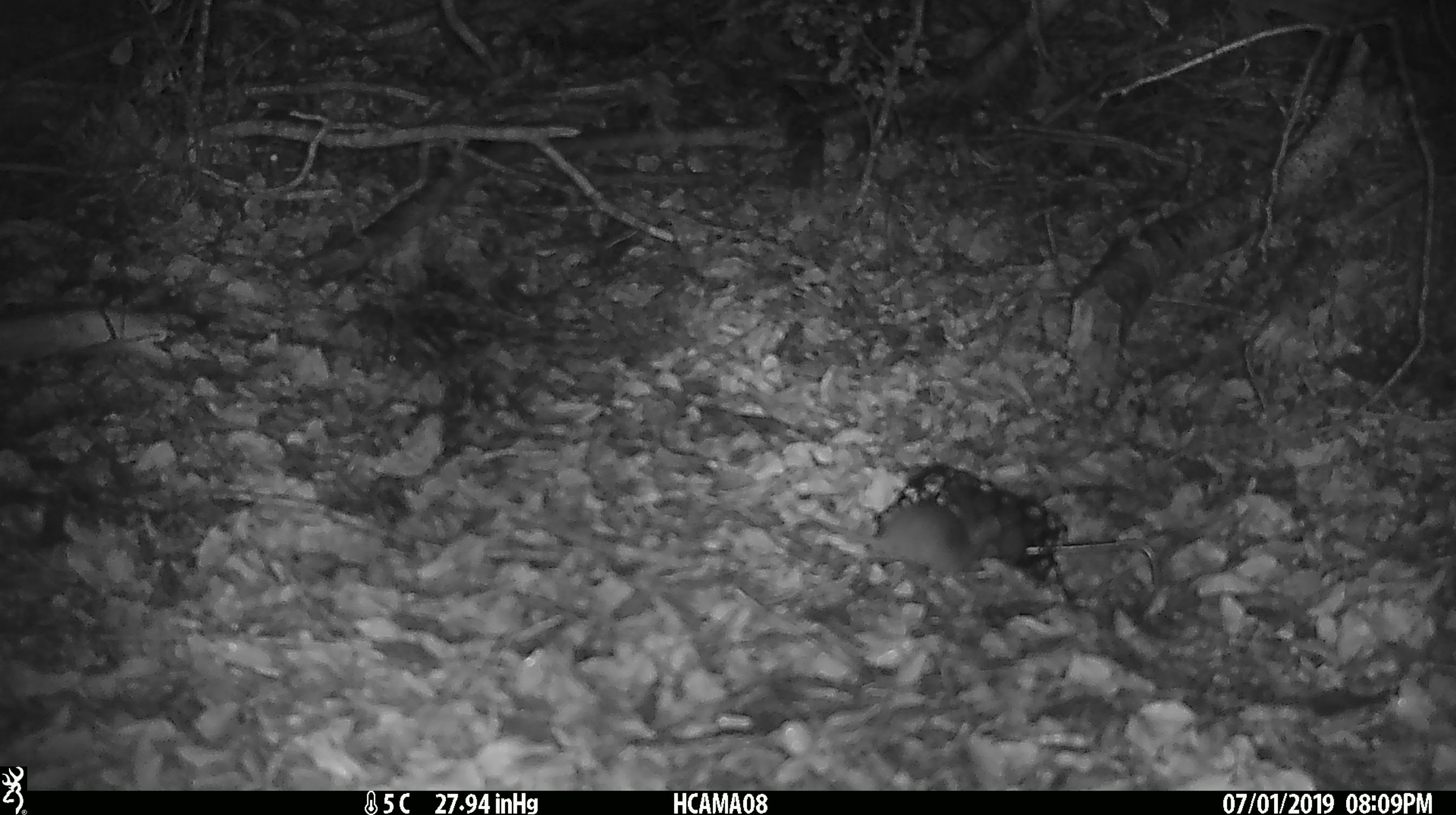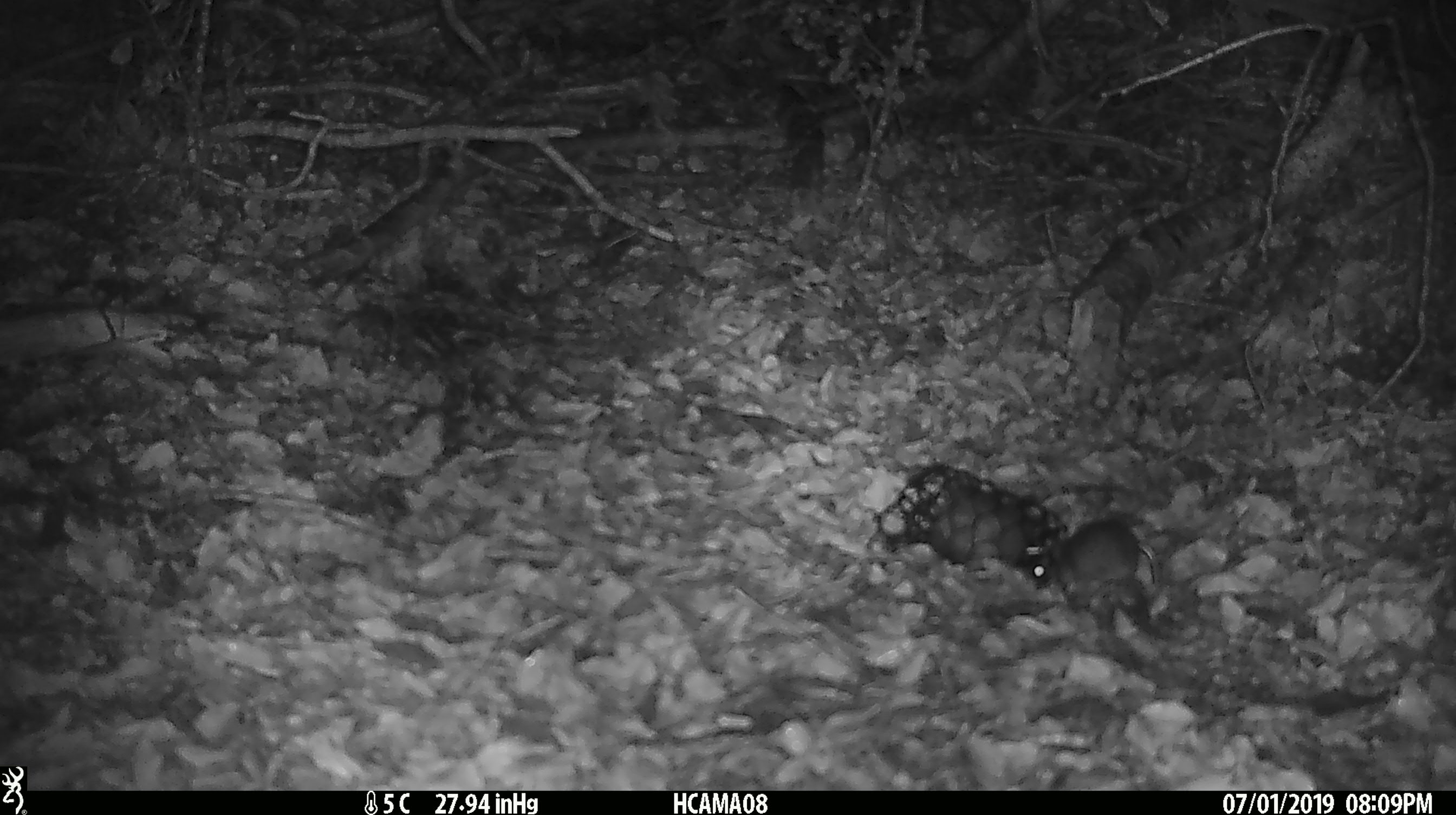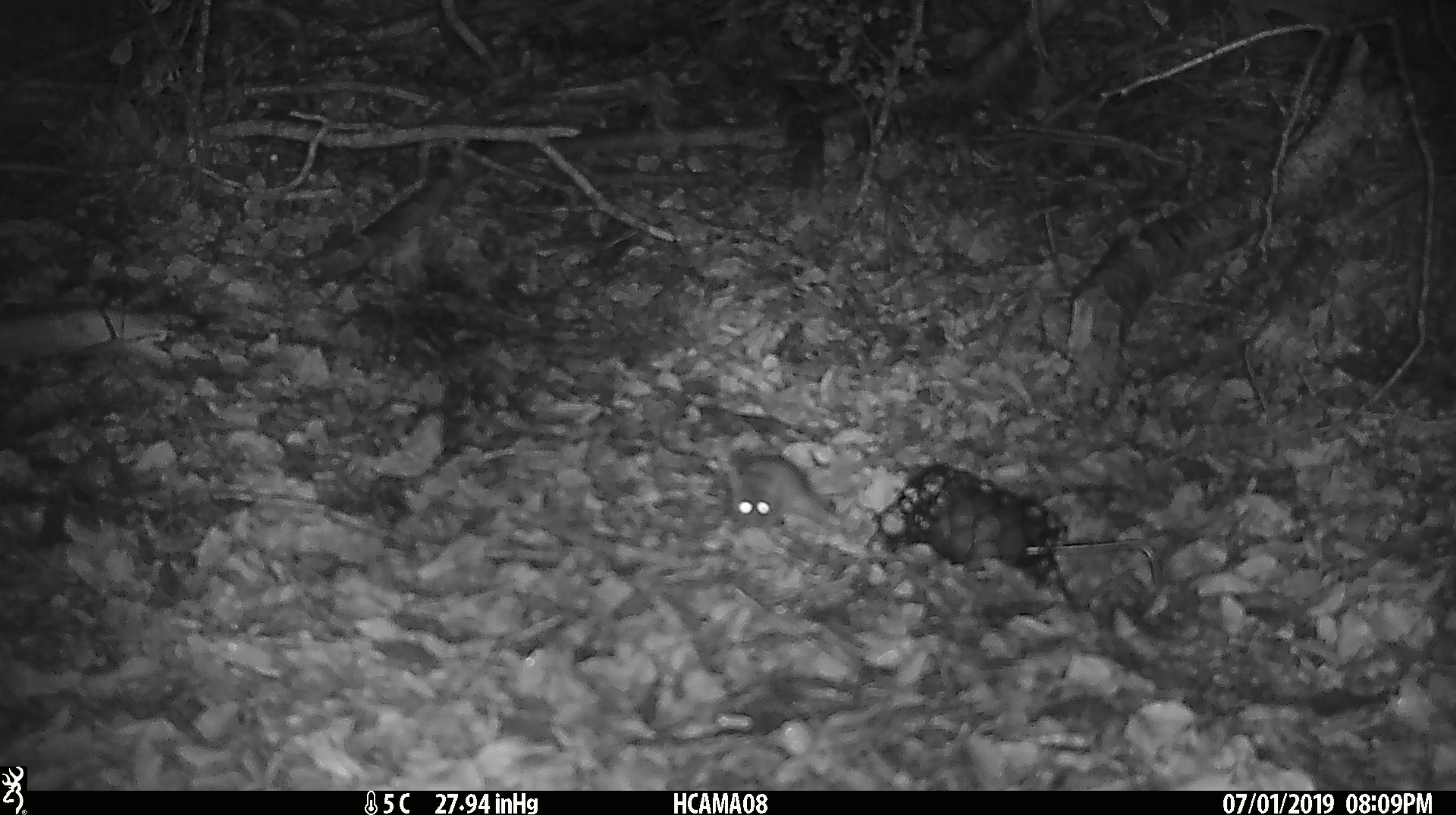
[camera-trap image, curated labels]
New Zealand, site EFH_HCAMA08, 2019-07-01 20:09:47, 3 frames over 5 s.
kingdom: Animalia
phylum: Chordata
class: Mammalia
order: Rodentia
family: Muridae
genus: Mus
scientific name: Mus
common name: mouse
Mouse (Mus).